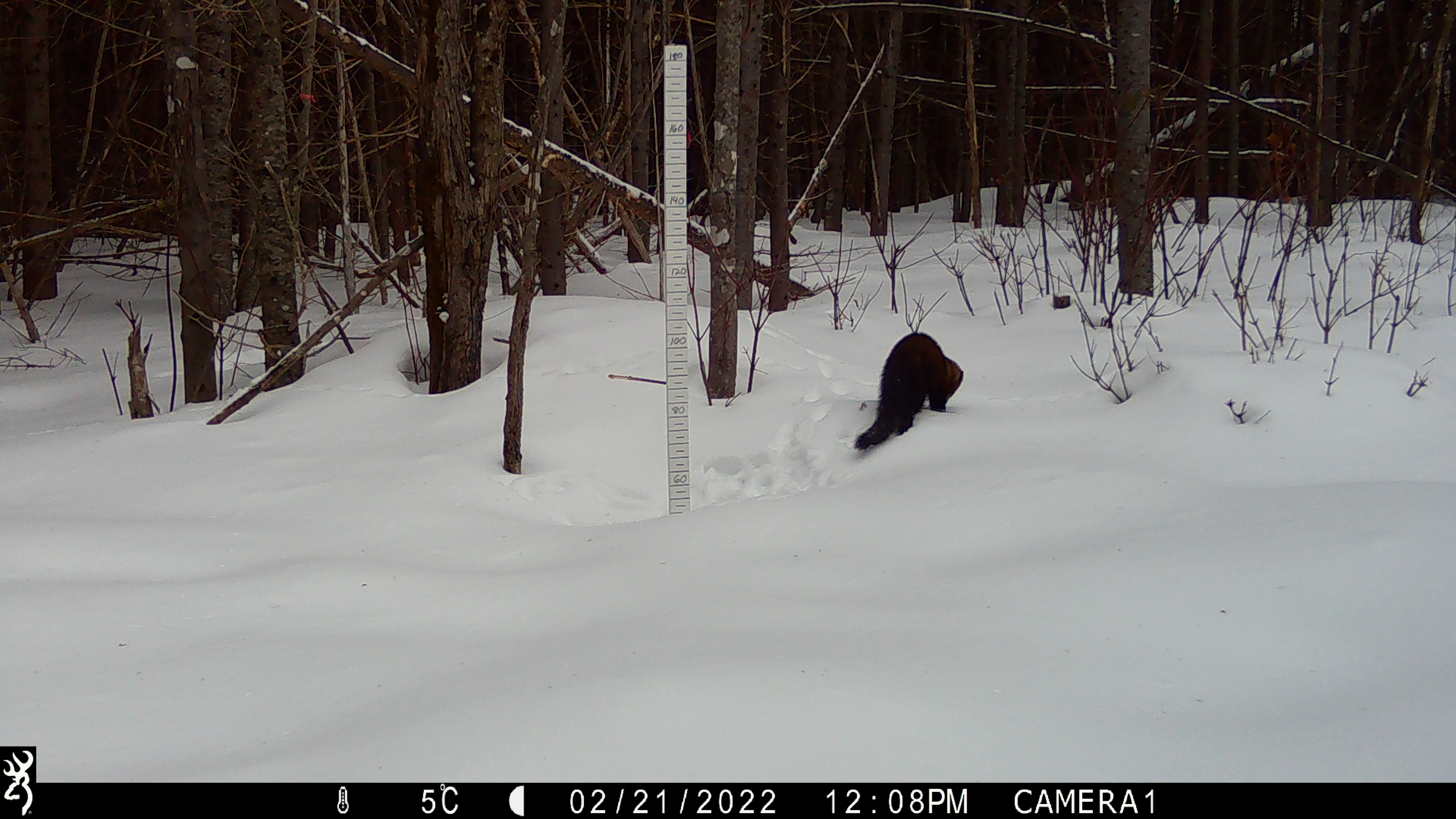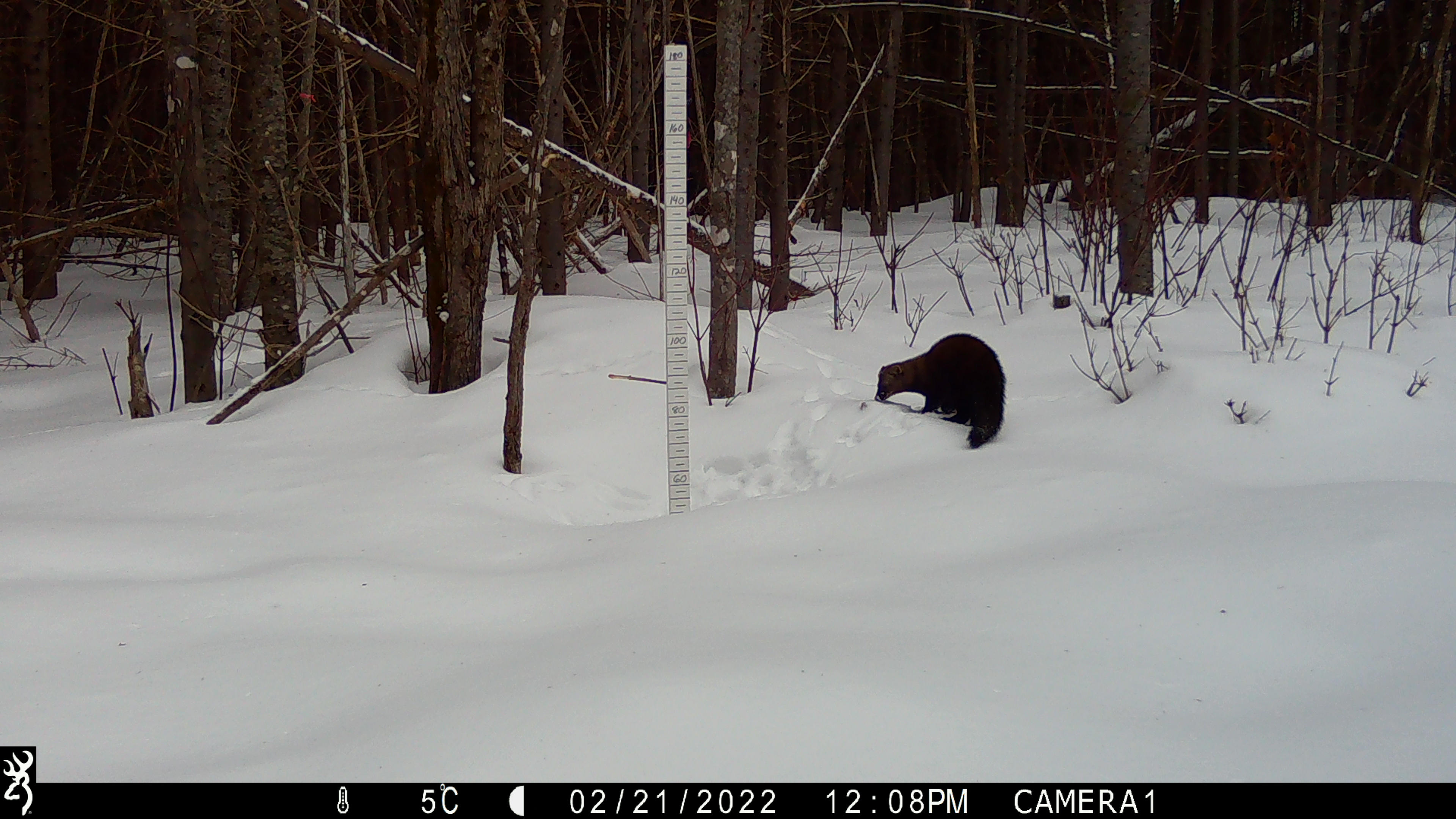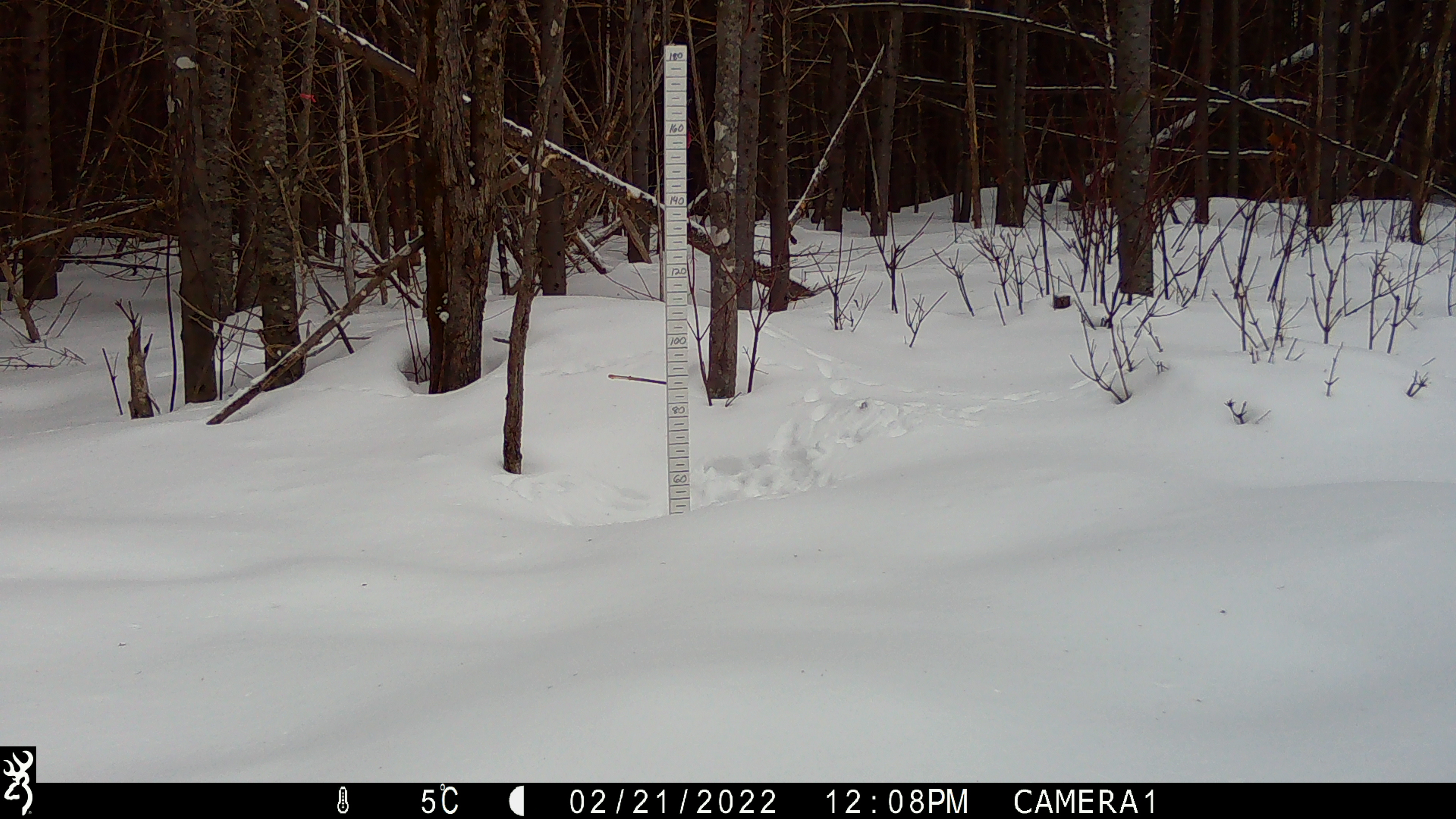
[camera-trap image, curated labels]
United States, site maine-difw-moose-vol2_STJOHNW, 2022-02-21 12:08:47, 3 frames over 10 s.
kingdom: Animalia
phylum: Chordata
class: Mammalia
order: Carnivora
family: Mustelidae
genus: Pekania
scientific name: Pekania pennanti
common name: fisher